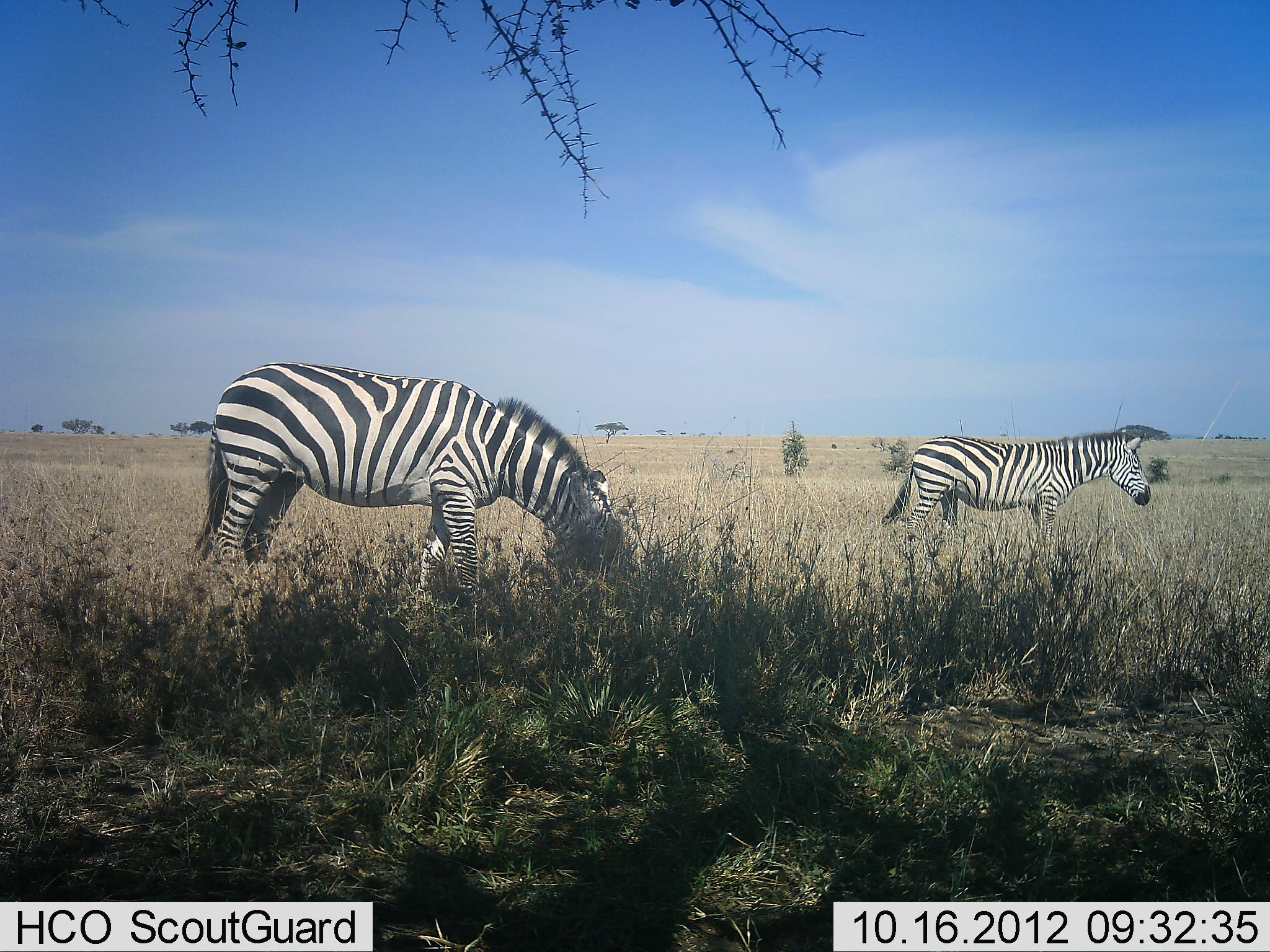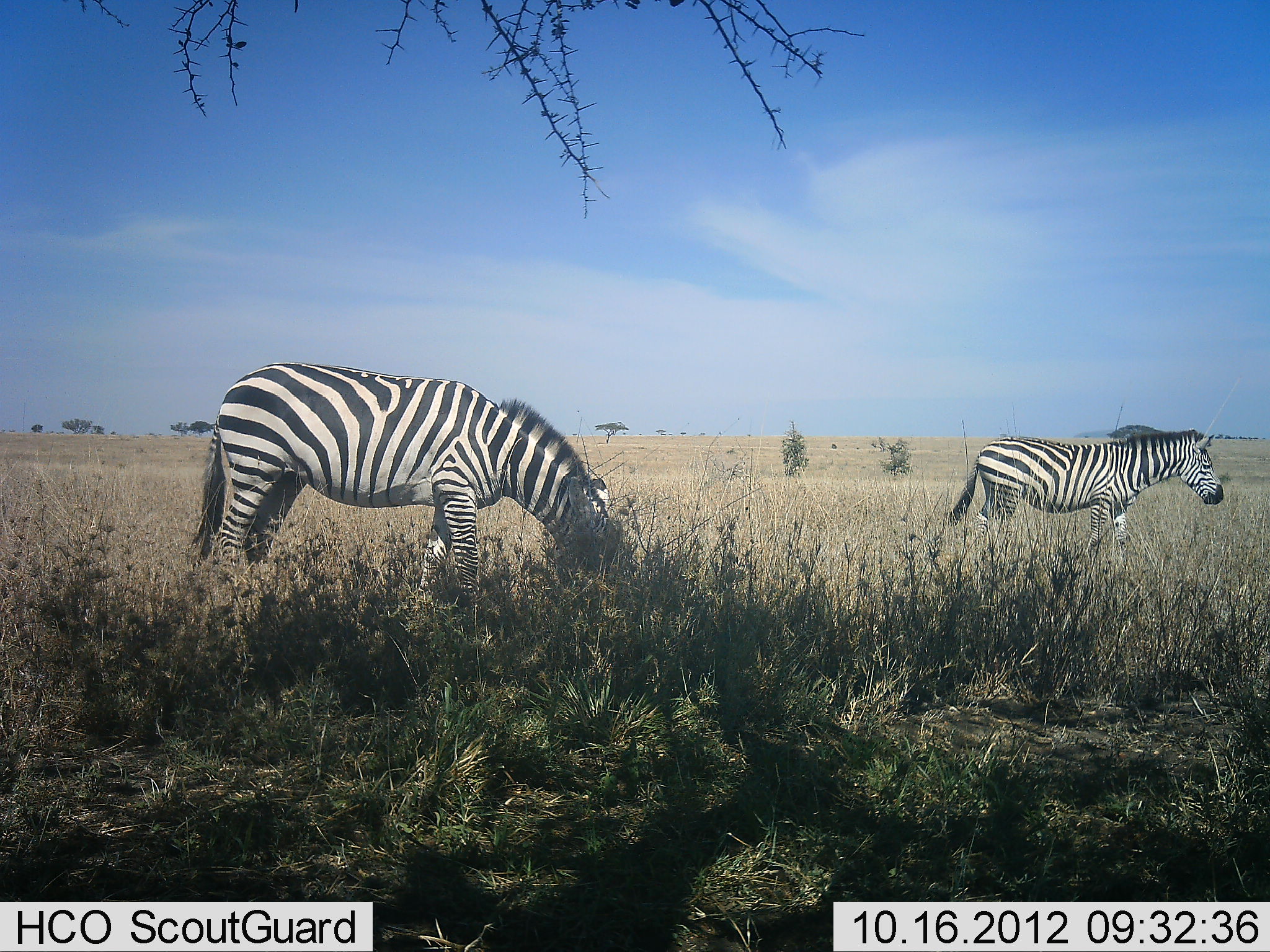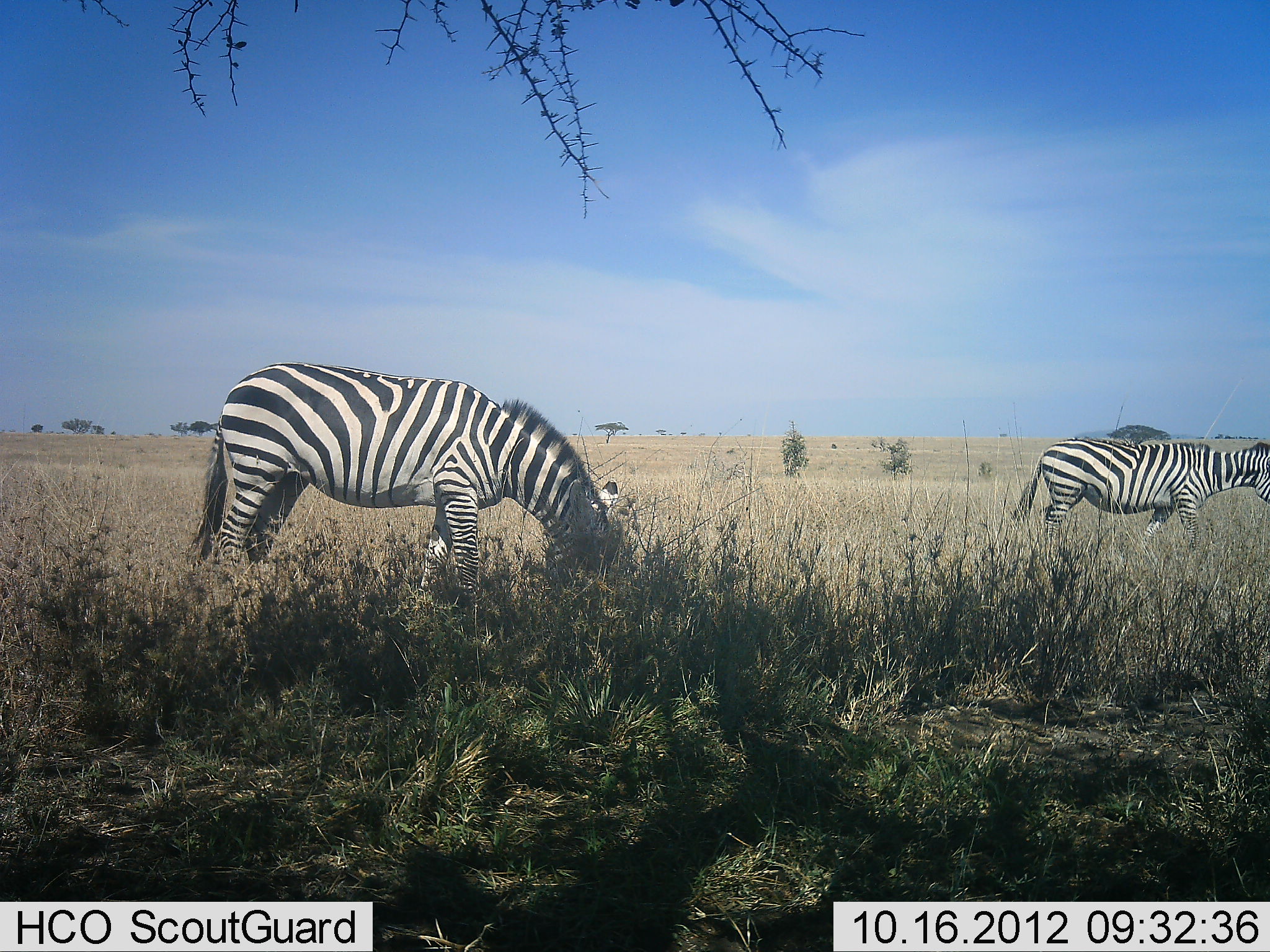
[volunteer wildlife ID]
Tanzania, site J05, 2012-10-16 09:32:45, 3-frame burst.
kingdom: Animalia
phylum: Chordata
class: Mammalia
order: Perissodactyla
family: Equidae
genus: Equus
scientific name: Equus quagga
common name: plains zebra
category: zebra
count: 2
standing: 50%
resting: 0%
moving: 70%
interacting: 0%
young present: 0%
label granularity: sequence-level